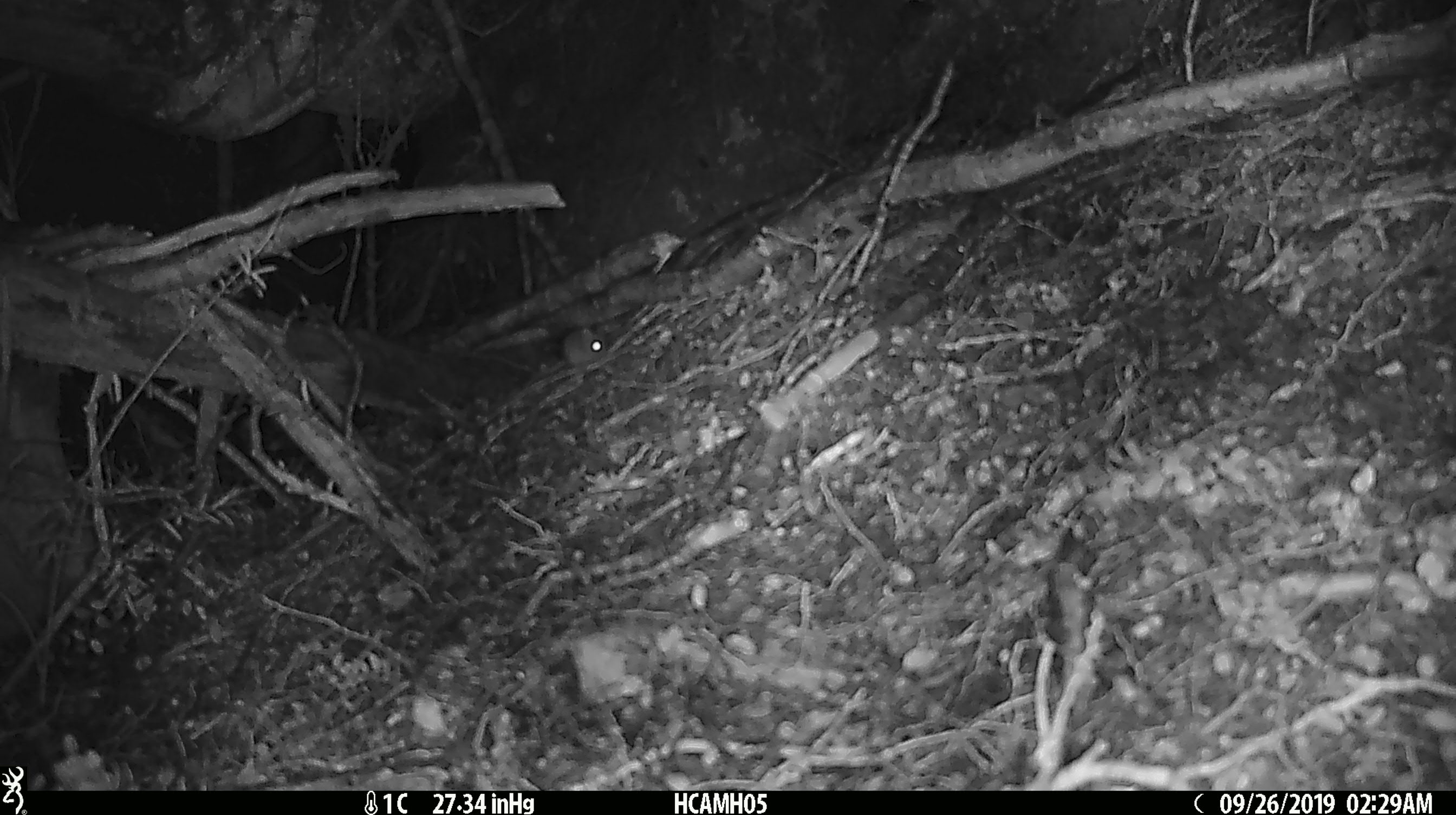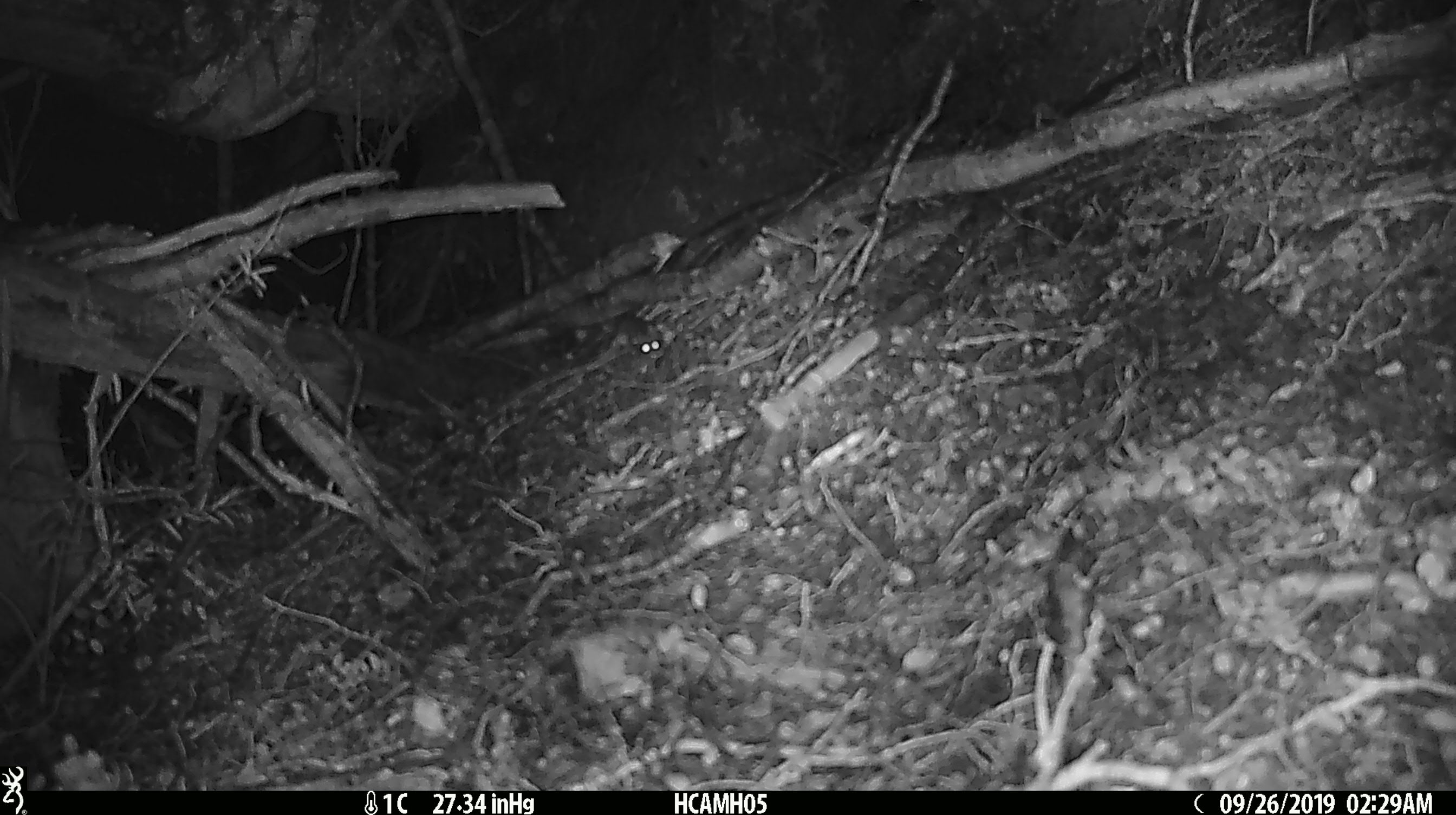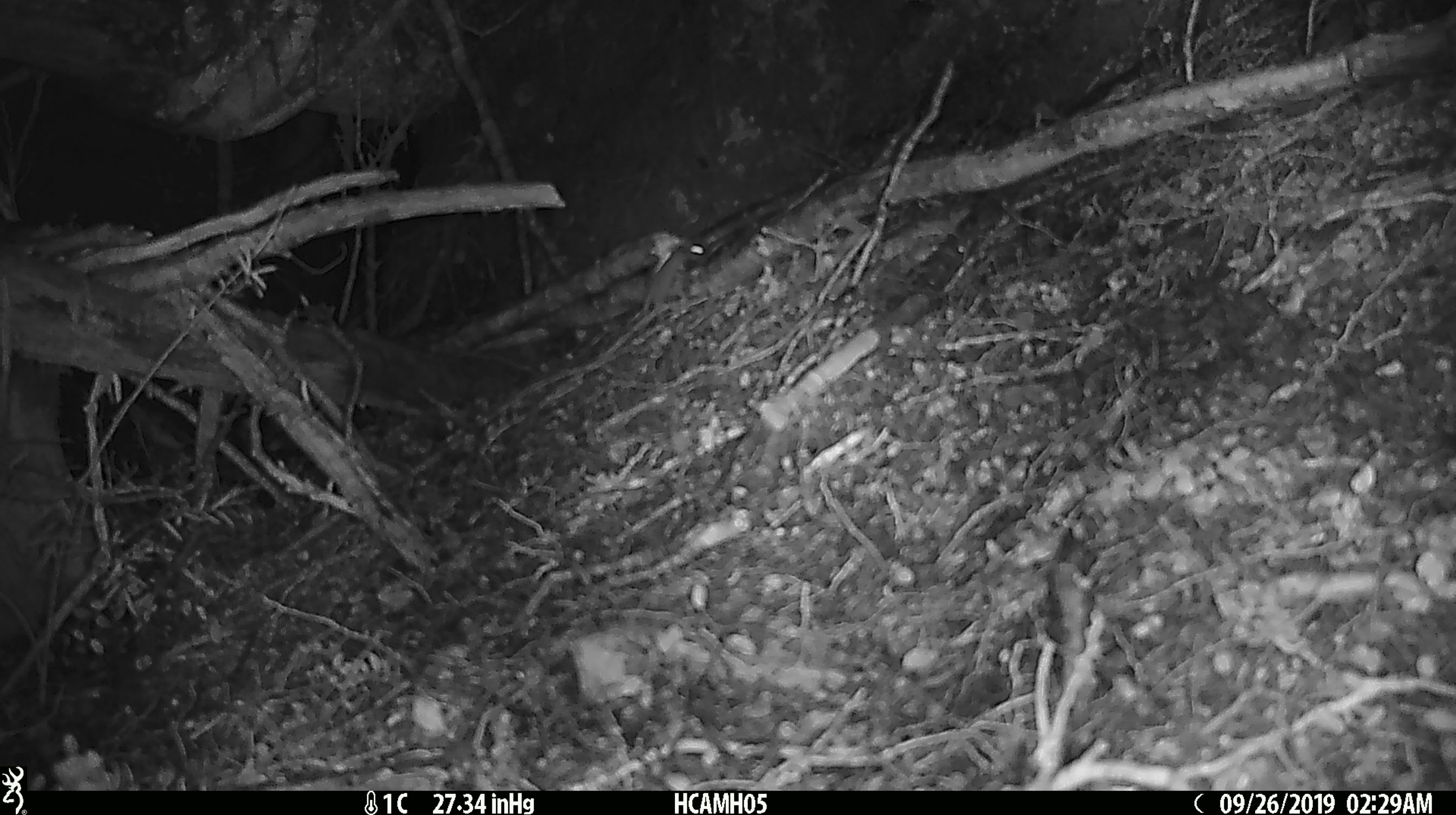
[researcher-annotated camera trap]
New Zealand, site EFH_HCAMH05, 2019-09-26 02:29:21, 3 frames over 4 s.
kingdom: Animalia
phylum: Chordata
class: Mammalia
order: Rodentia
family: Muridae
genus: Mus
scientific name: Mus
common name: mouse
Mouse (Mus).